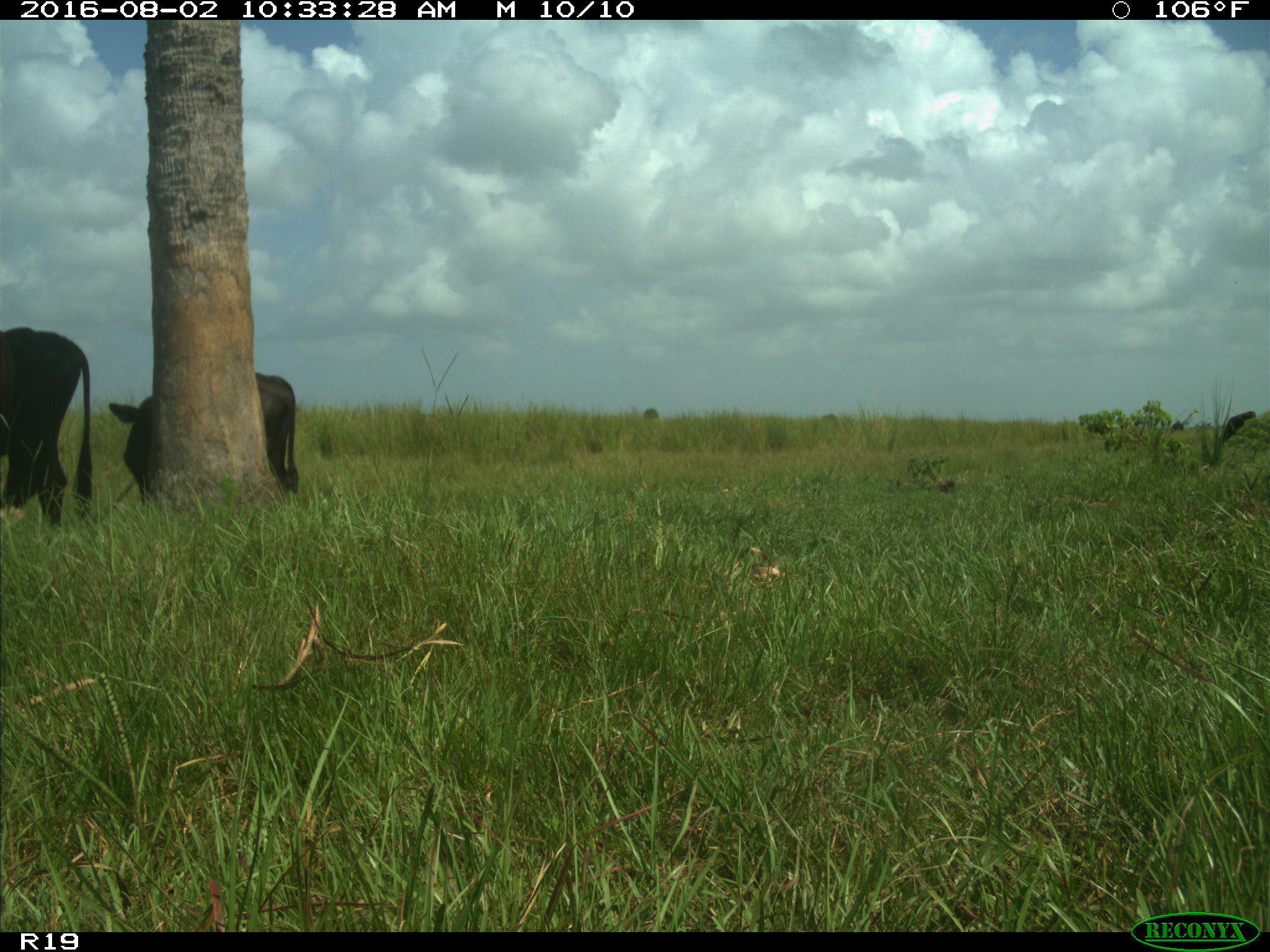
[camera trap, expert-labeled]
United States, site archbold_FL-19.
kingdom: Animalia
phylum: Chordata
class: Mammalia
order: Artiodactyla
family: Bovidae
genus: Bos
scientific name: Bos taurus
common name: domestic cow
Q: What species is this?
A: Bos taurus (domestic cow).